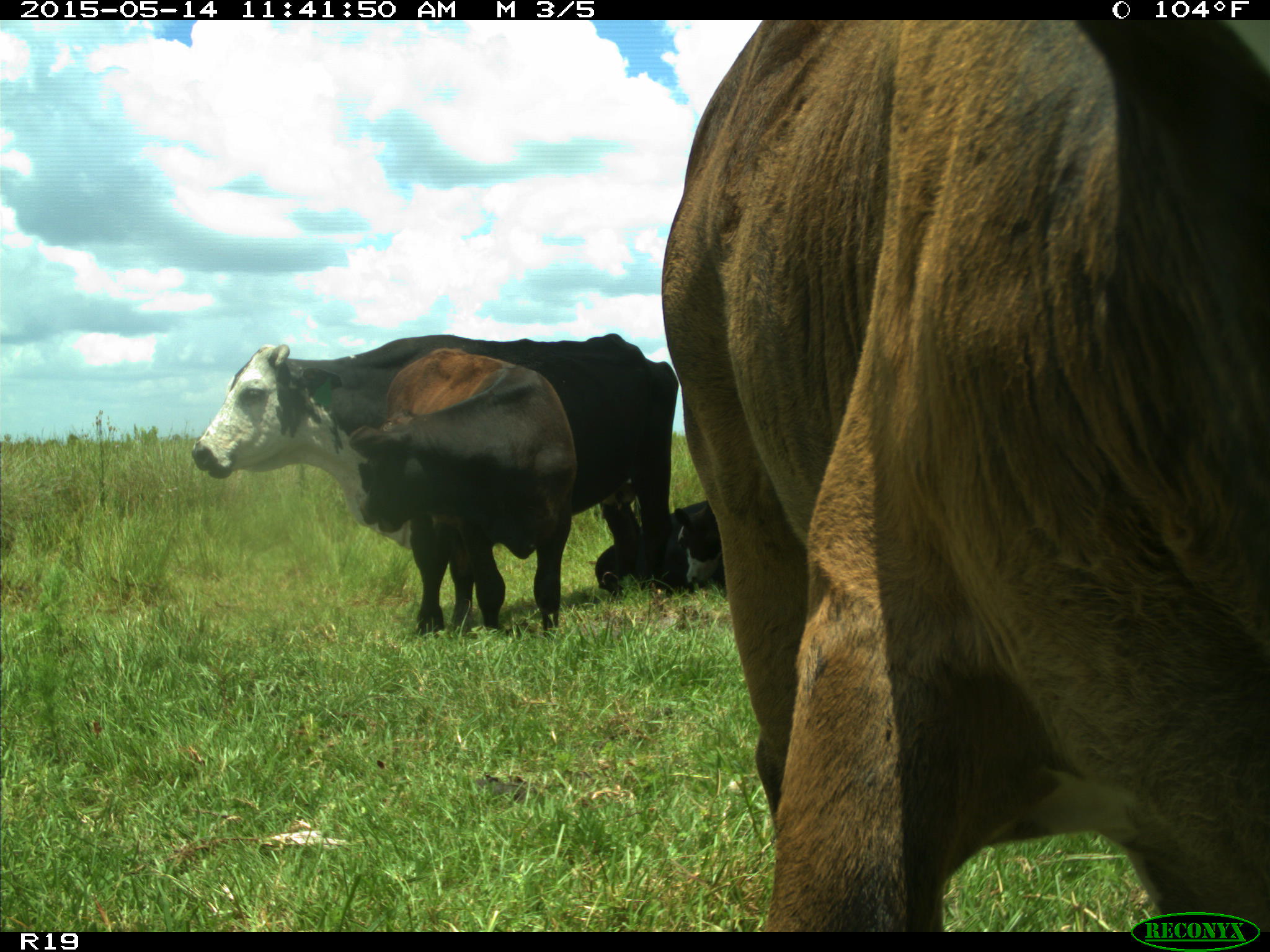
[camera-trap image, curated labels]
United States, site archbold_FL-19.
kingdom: Animalia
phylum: Chordata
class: Mammalia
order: Artiodactyla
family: Bovidae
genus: Bos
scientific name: Bos taurus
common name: domestic cow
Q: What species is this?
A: Bos taurus (domestic cow).